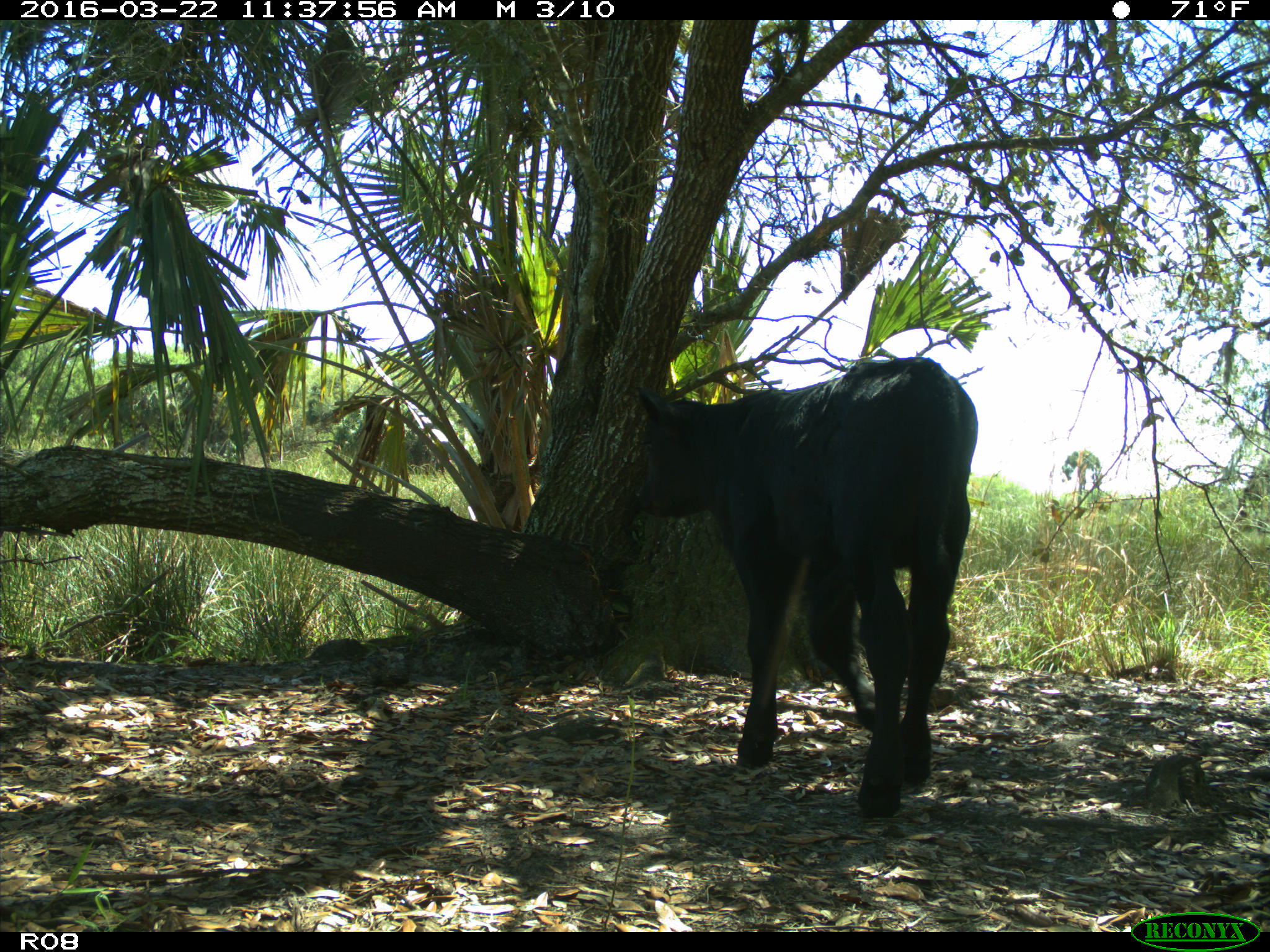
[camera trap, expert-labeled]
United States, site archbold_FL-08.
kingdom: Animalia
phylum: Chordata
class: Mammalia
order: Artiodactyla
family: Bovidae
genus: Bos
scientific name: Bos taurus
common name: domestic cow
Bos taurus (domestic cow).